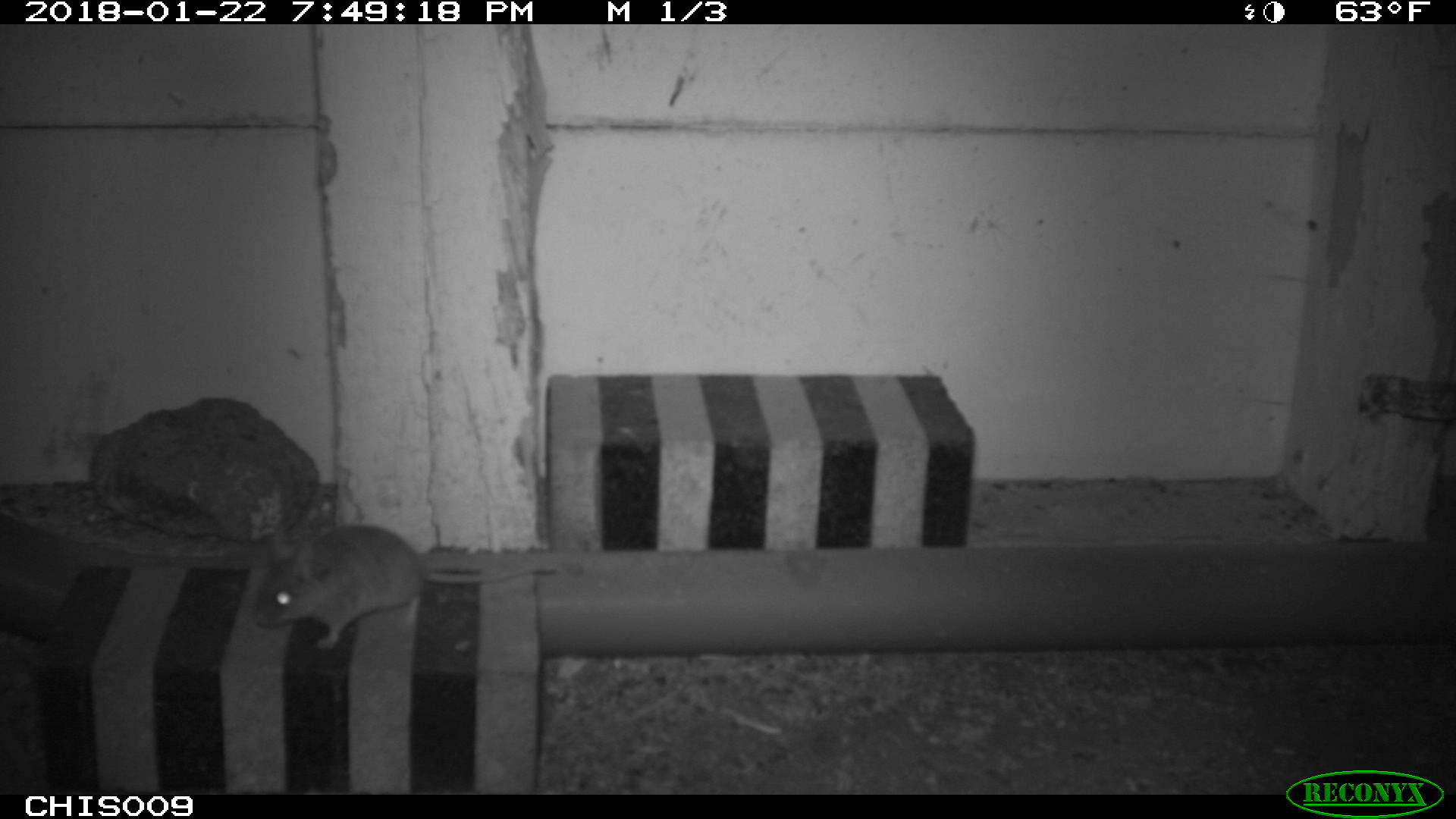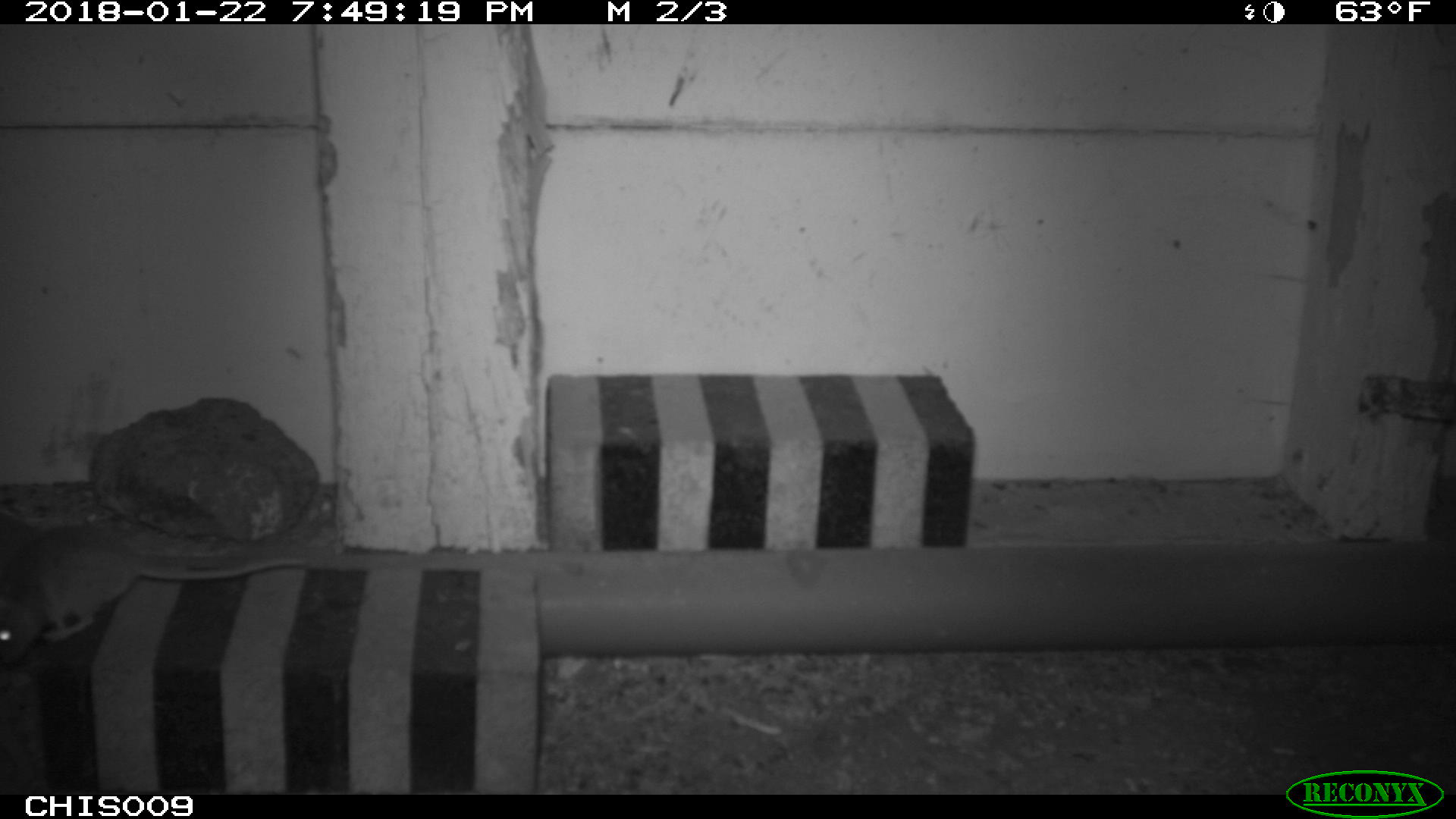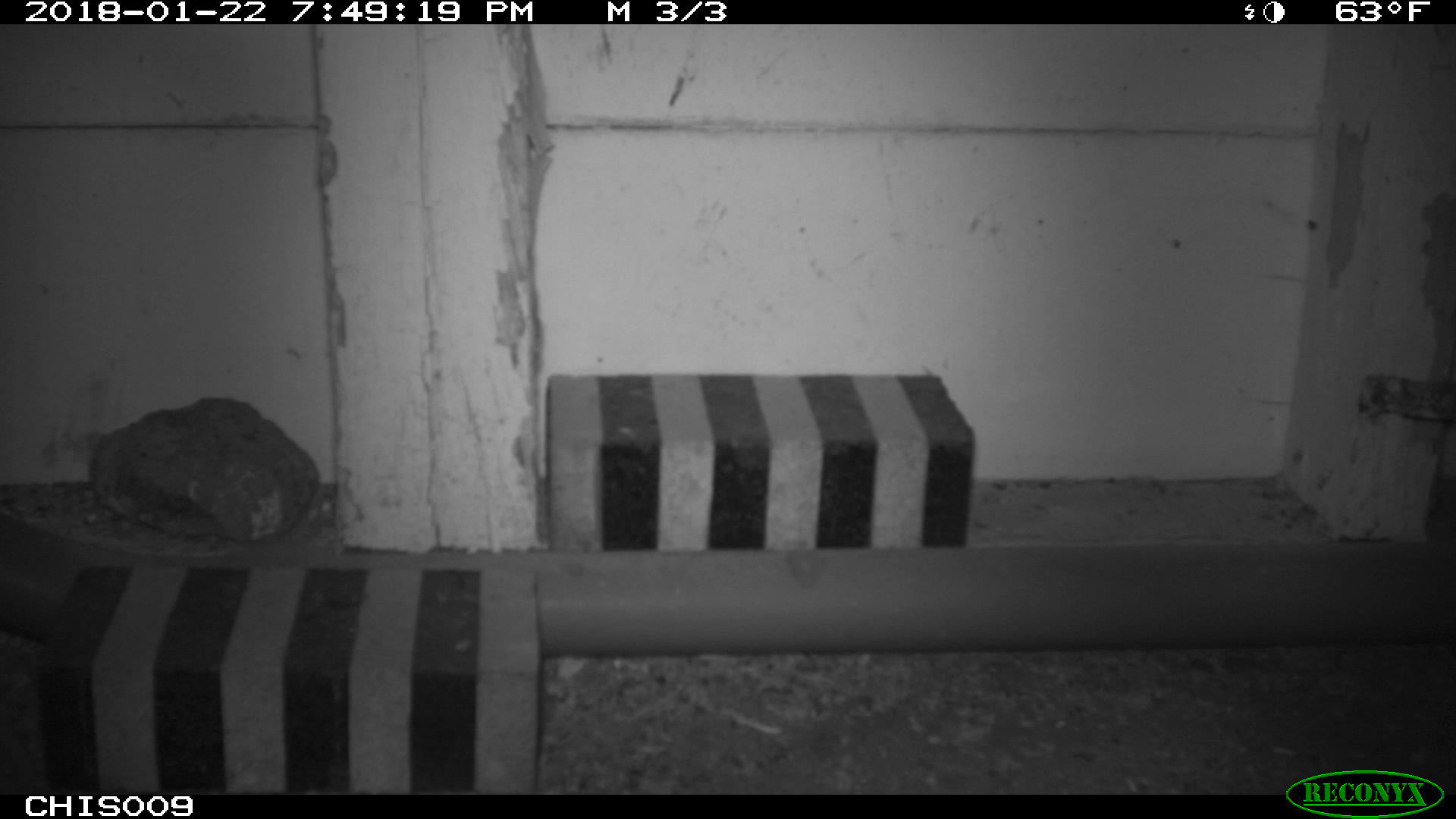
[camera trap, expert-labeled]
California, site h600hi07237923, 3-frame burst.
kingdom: Animalia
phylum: Chordata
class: Mammalia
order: Rodentia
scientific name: Rodentia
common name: rodent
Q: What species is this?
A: Rodent (Rodentia).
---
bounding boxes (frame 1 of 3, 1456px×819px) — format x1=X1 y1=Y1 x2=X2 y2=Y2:
rodent: x1=251 y1=524 x2=560 y2=651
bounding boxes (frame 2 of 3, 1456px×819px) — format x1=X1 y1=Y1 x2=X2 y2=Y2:
rodent: x1=0 y1=523 x2=311 y2=669